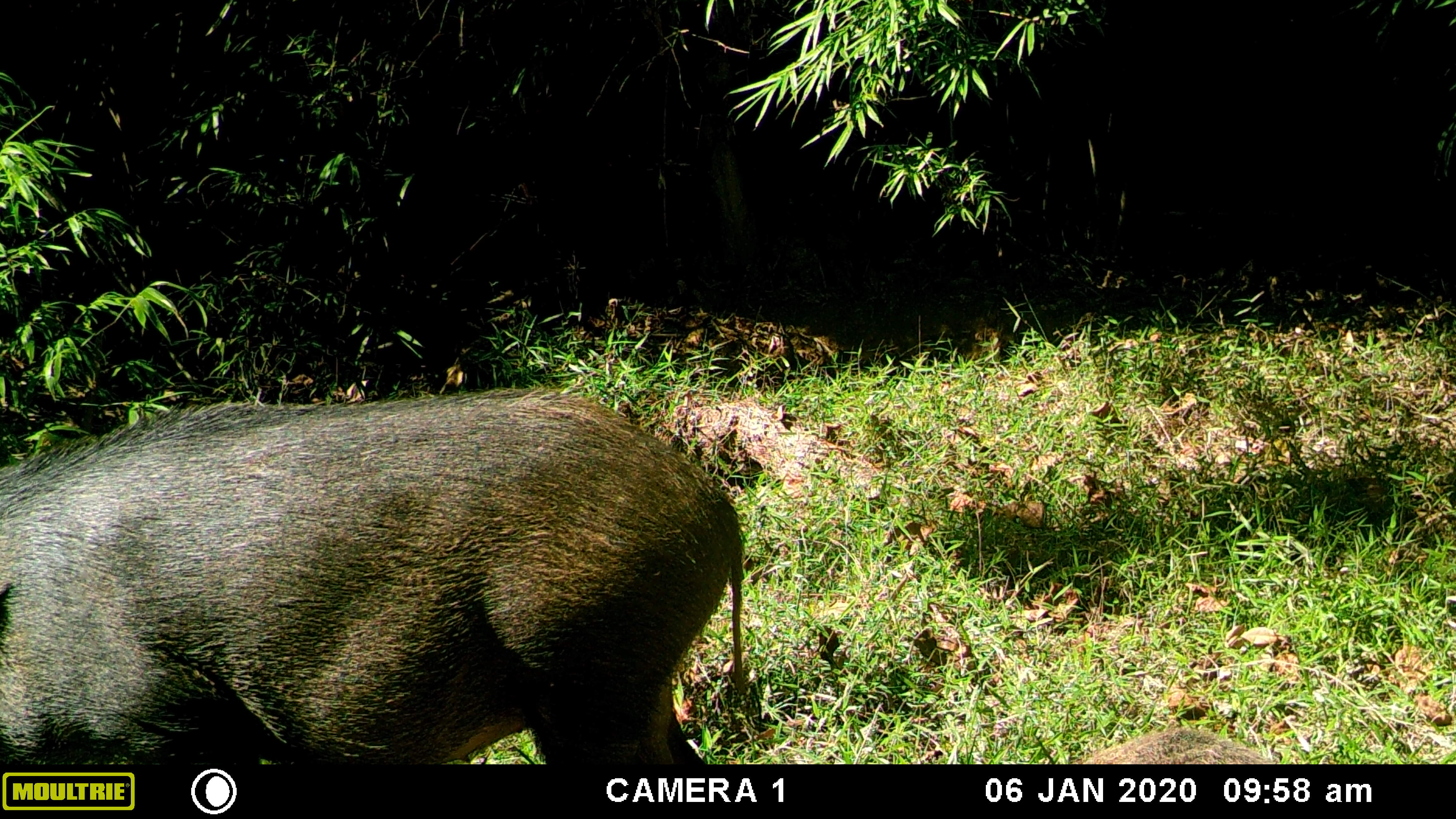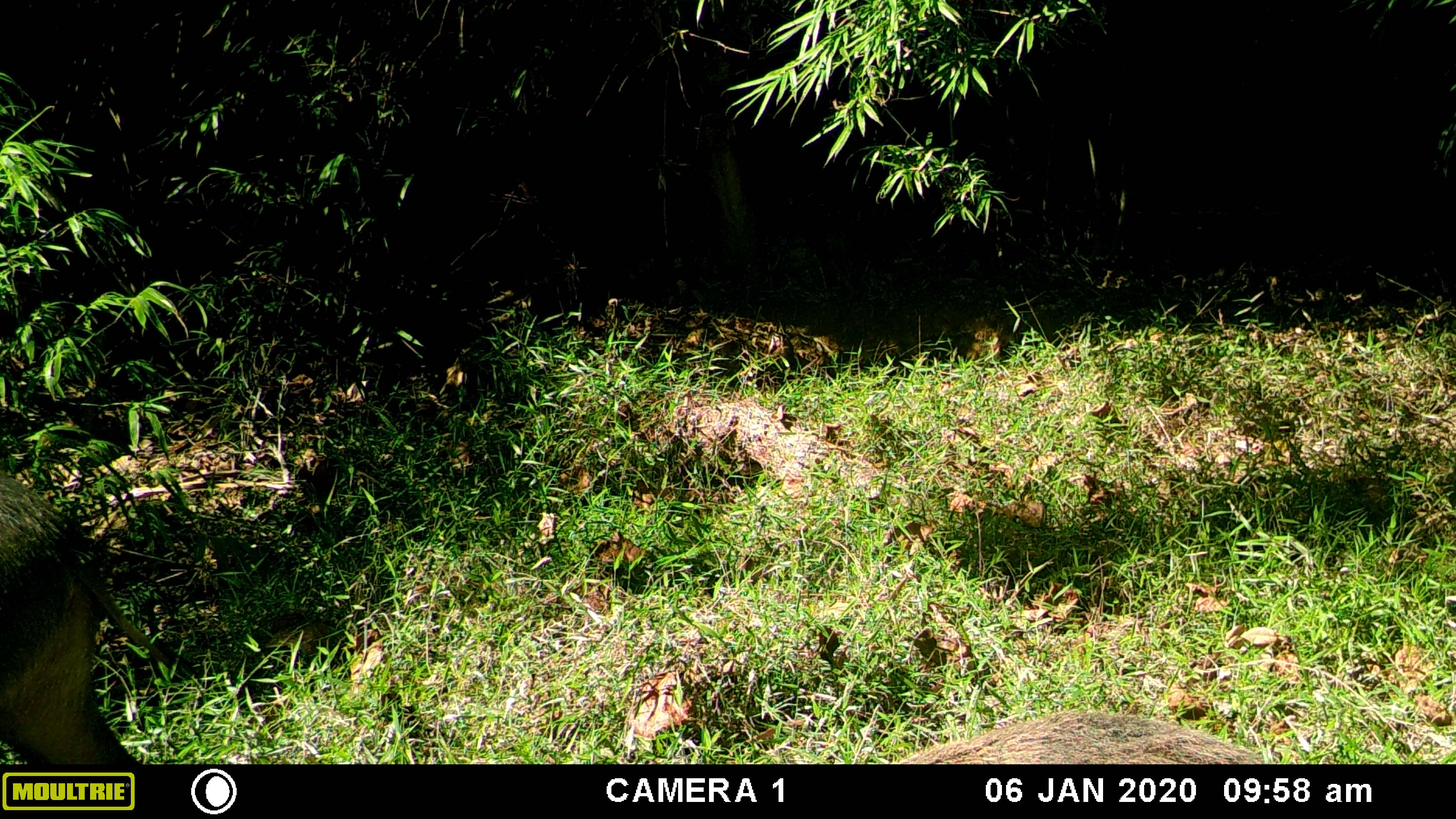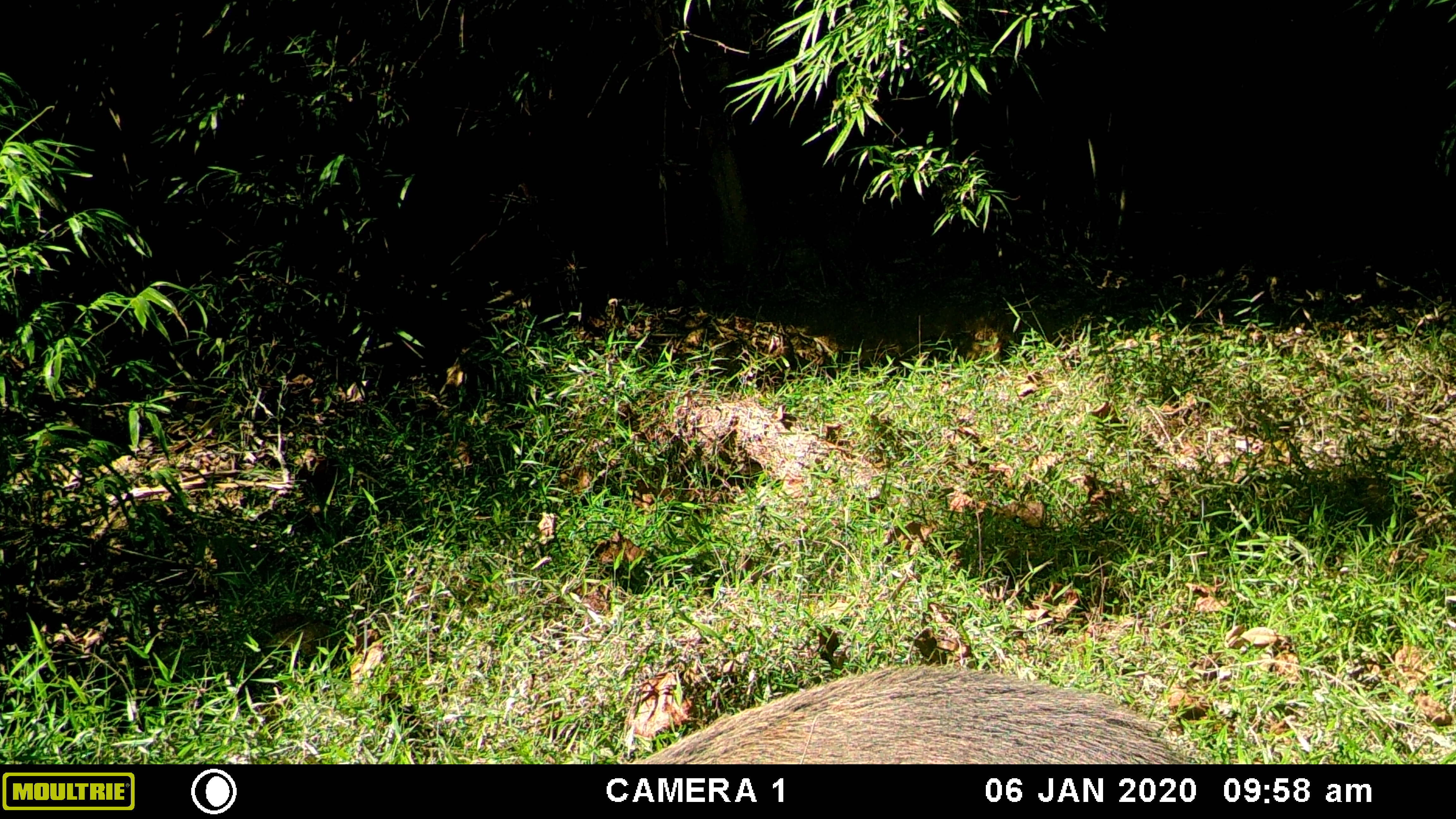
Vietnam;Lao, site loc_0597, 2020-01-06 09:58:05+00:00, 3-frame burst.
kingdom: Animalia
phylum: Chordata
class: Mammalia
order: Artiodactyla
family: Suidae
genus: Sus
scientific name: Sus scrofa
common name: eurasian wild pig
Eurasian wild pig (Sus scrofa). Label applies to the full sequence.